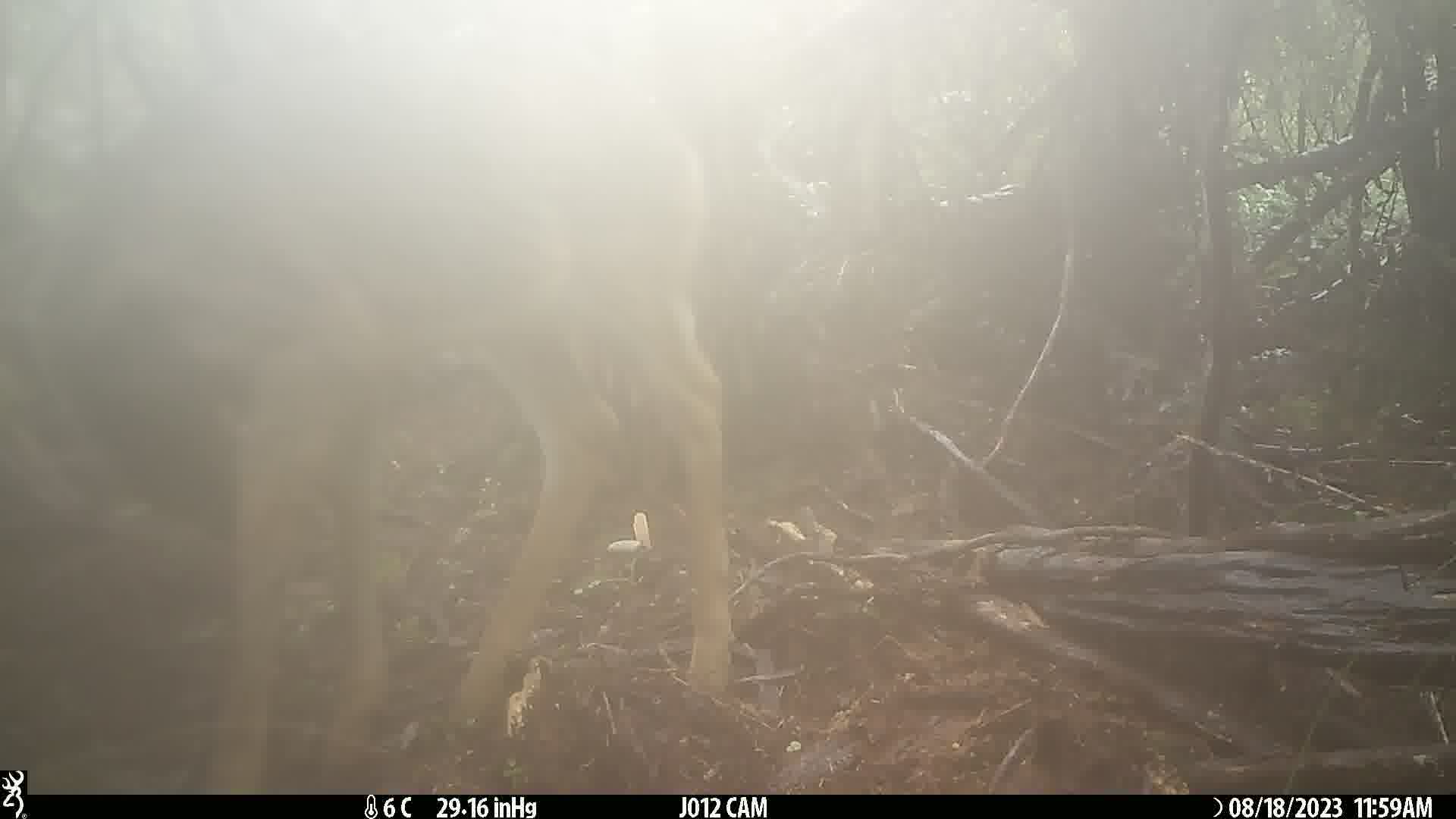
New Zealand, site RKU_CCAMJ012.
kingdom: Animalia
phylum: Chordata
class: Mammalia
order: Artiodactyla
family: Cervidae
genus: Odocoileus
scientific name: Odocoileus virginianus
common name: white-tailed deer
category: white tailed deer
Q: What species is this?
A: White tailed deer (white-tailed deer) (Odocoileus virginianus).